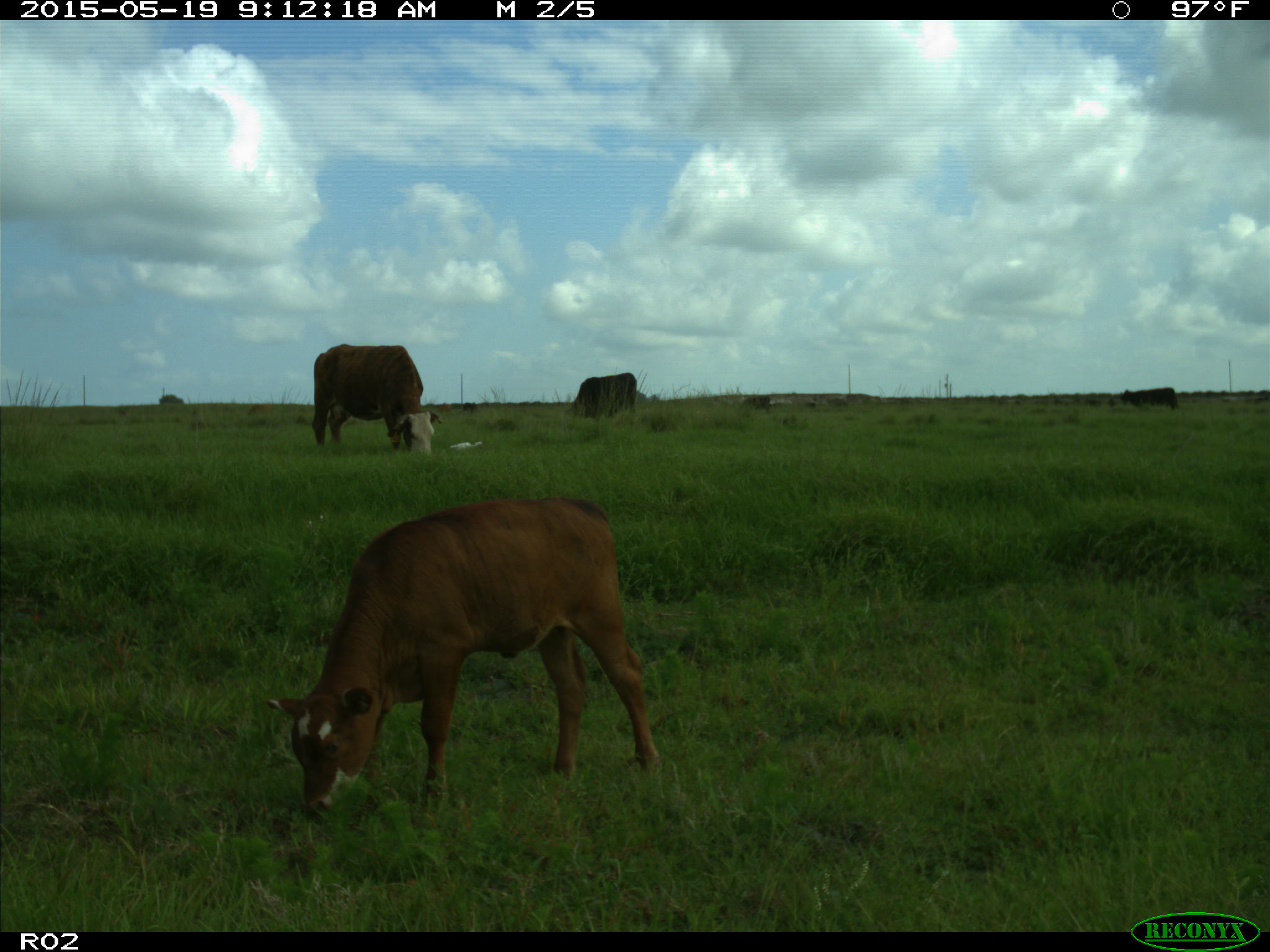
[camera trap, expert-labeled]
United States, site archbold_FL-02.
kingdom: Animalia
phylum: Chordata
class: Mammalia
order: Artiodactyla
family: Bovidae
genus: Bos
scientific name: Bos taurus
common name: domestic cow